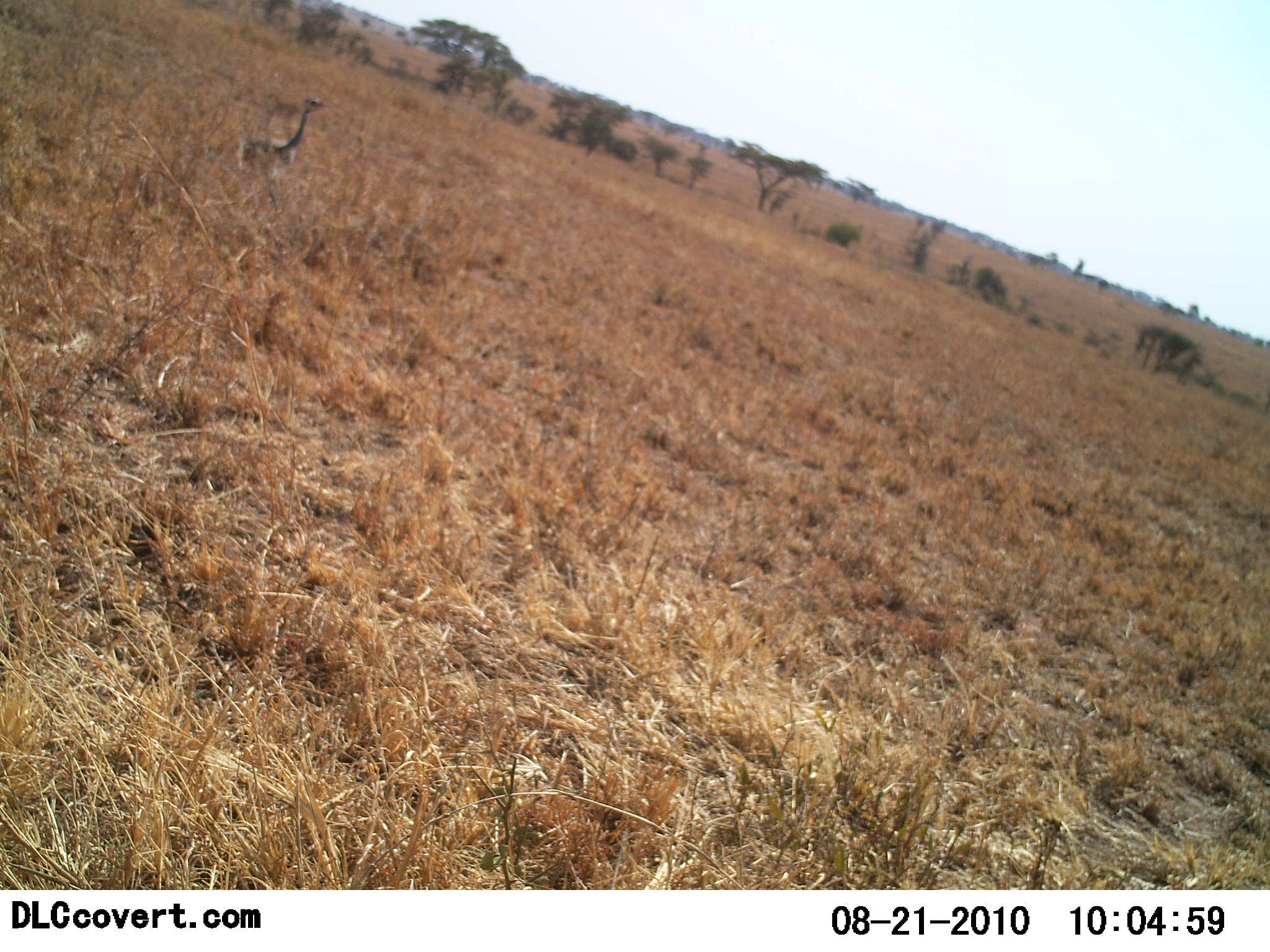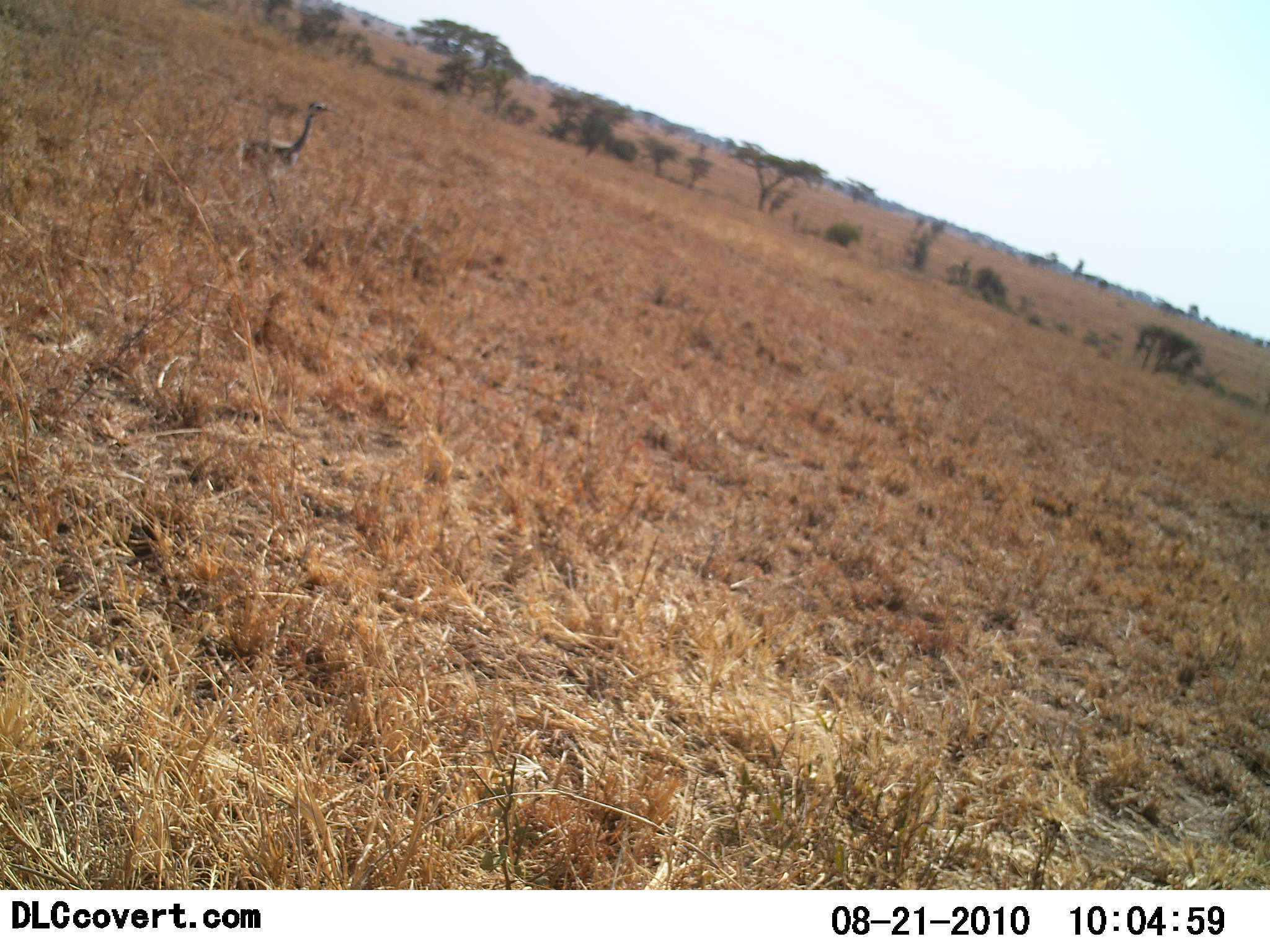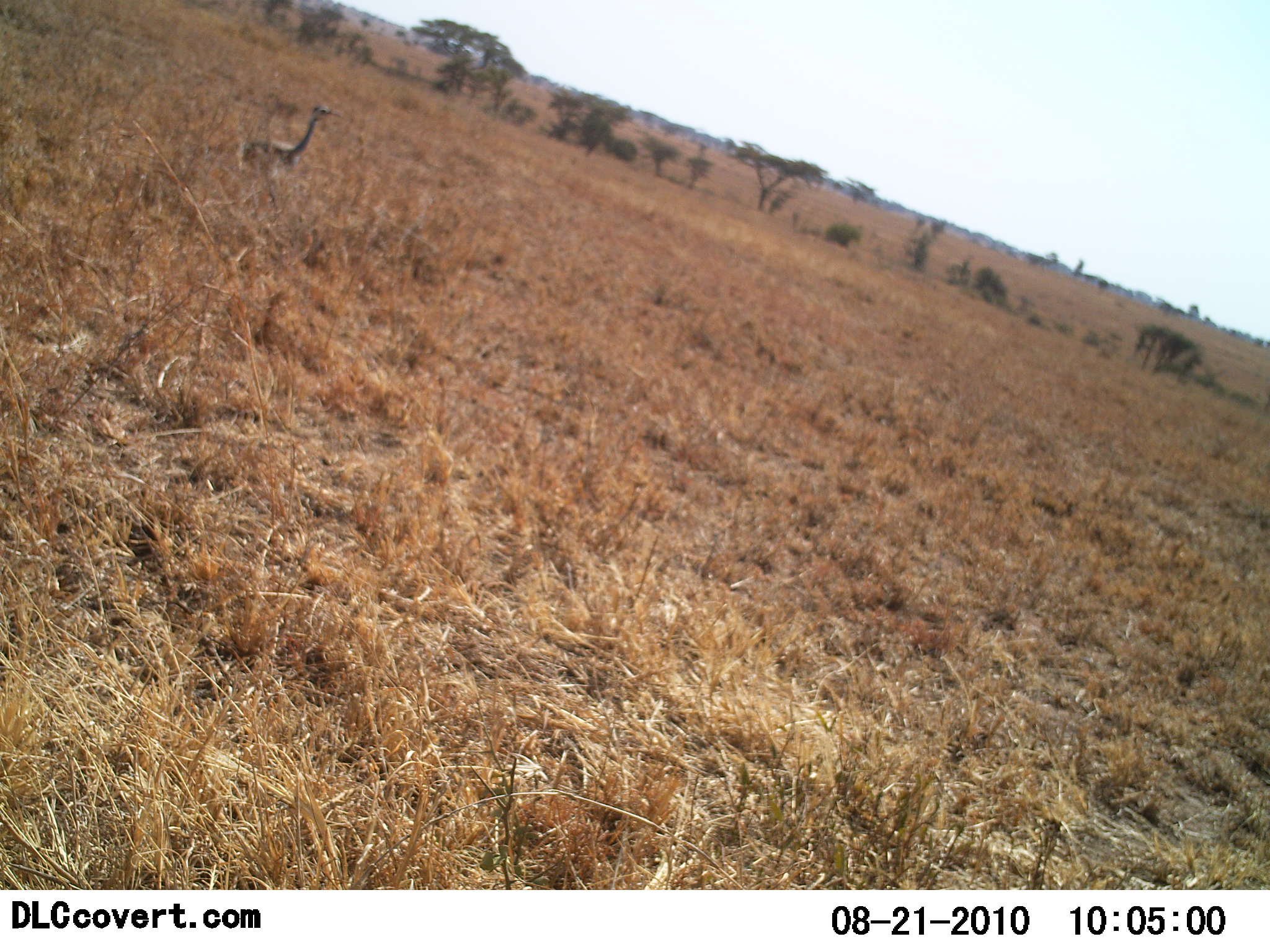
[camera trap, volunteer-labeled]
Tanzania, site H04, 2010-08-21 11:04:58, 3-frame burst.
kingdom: Animalia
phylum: Chordata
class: Aves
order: Struthioniformes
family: Struthionidae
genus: Struthio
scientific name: Struthio camelus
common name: ostrich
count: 1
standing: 21%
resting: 79%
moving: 0%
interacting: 0%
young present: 21%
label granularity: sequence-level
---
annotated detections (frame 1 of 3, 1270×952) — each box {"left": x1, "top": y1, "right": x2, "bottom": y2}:
animal: {"left": 242, "top": 96, "right": 330, "bottom": 188}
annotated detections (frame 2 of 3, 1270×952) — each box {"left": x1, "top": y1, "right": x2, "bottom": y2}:
animal: {"left": 242, "top": 99, "right": 338, "bottom": 181}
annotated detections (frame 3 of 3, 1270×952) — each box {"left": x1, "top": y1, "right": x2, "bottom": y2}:
animal: {"left": 242, "top": 104, "right": 342, "bottom": 185}